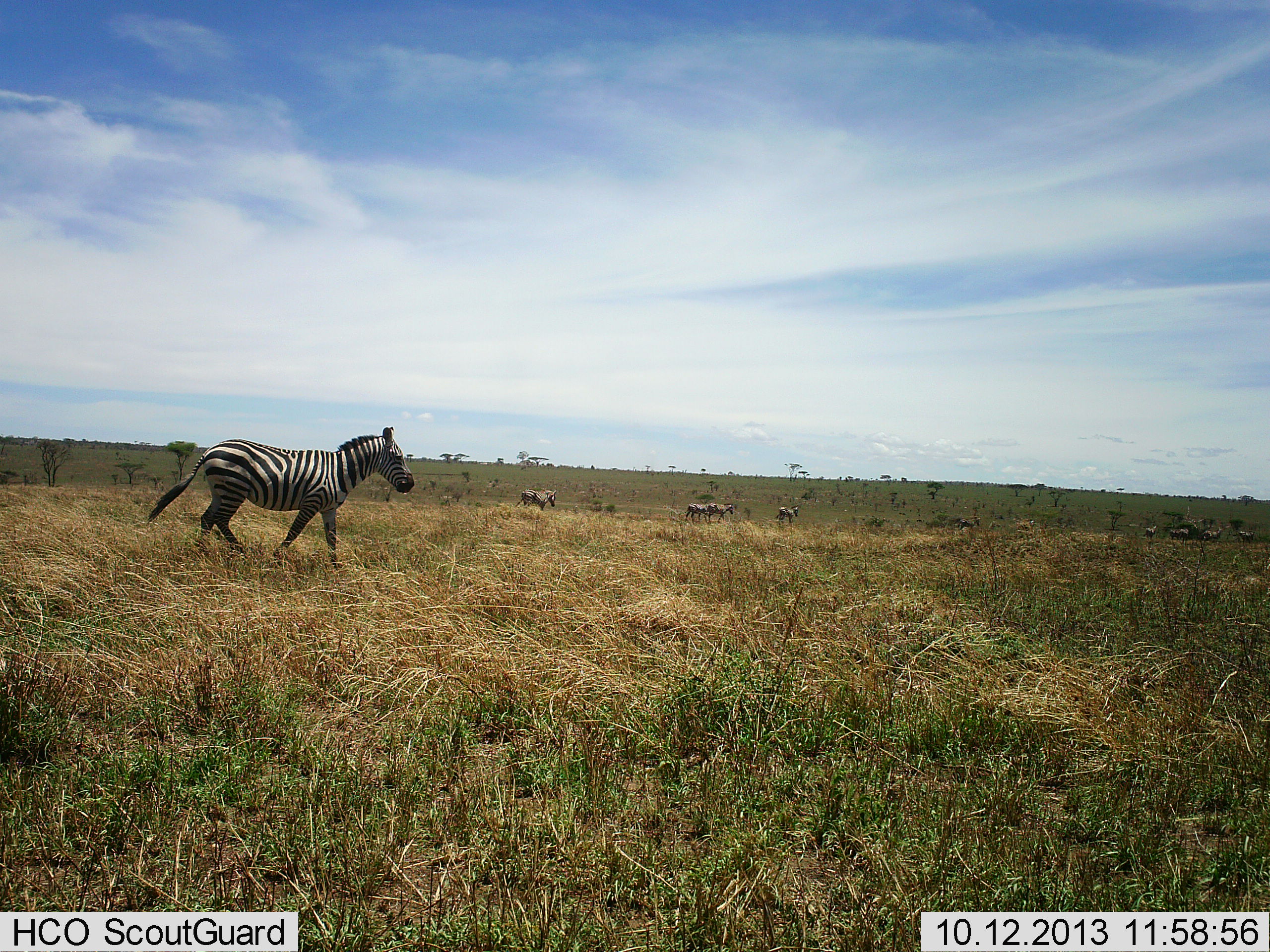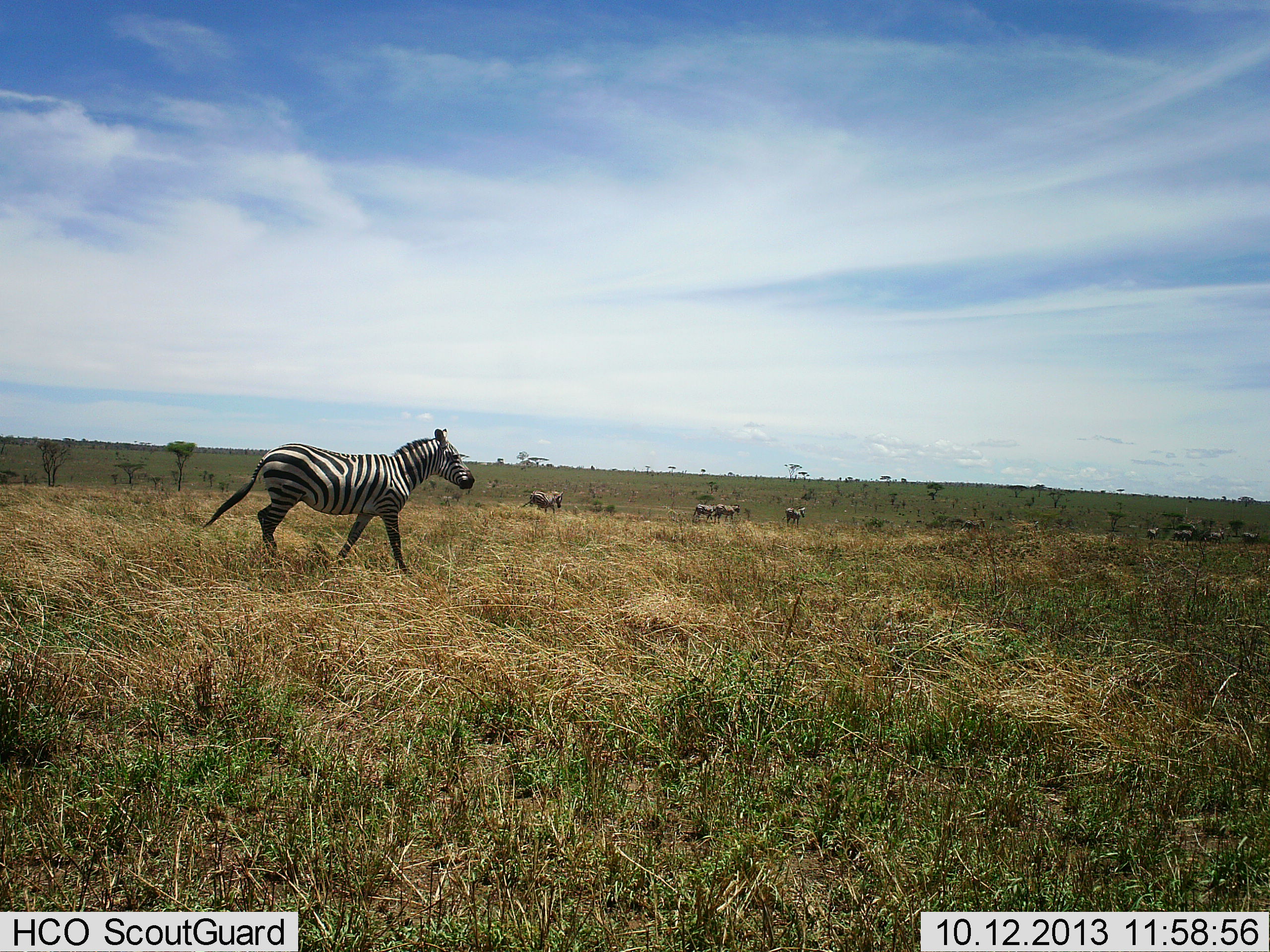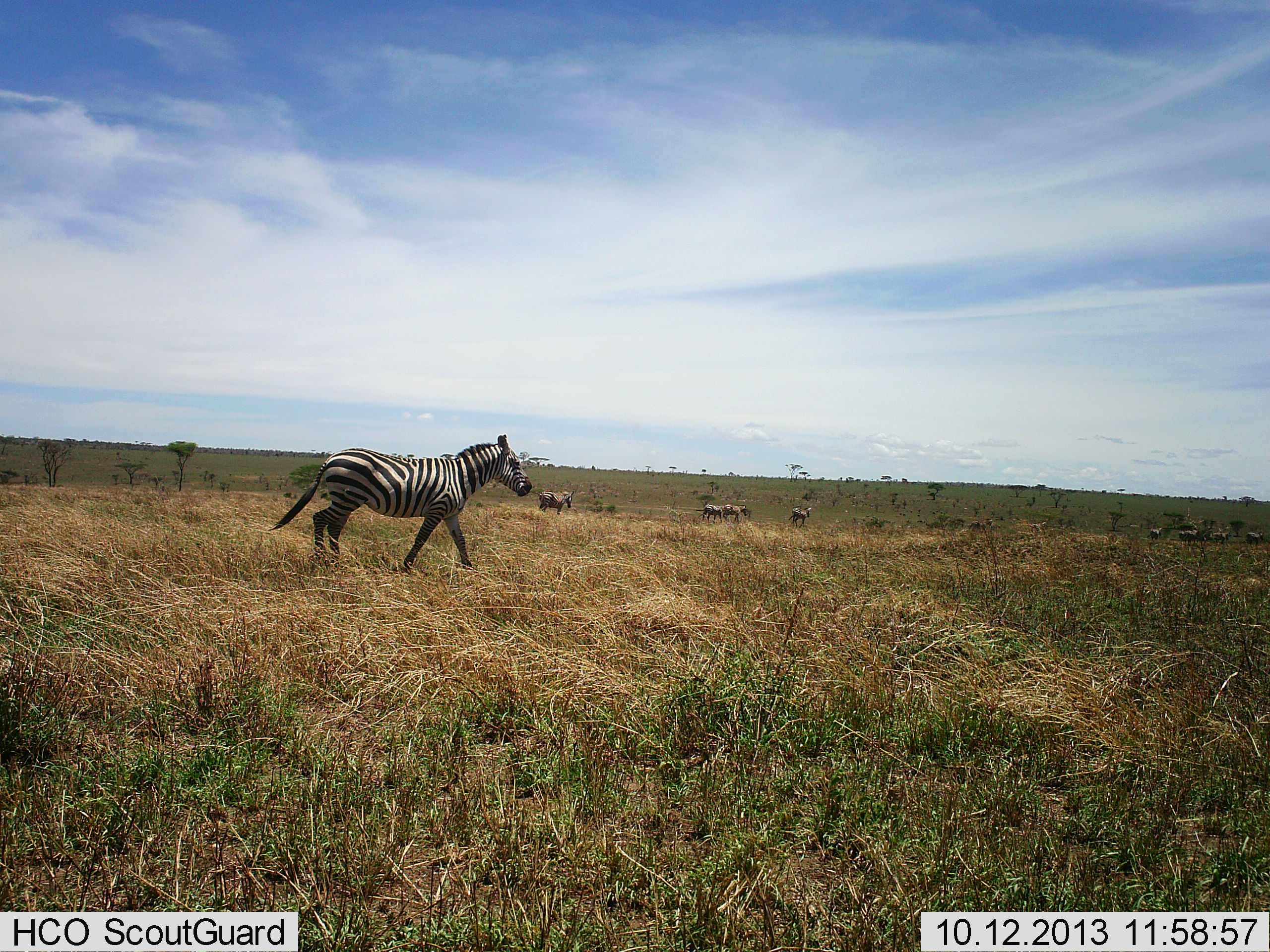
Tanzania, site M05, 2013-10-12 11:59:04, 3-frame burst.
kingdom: Animalia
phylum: Chordata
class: Mammalia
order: Perissodactyla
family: Equidae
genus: Equus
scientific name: Equus quagga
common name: plains zebra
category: zebra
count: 10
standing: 10%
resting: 0%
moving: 90%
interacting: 0%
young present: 0%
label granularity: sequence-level